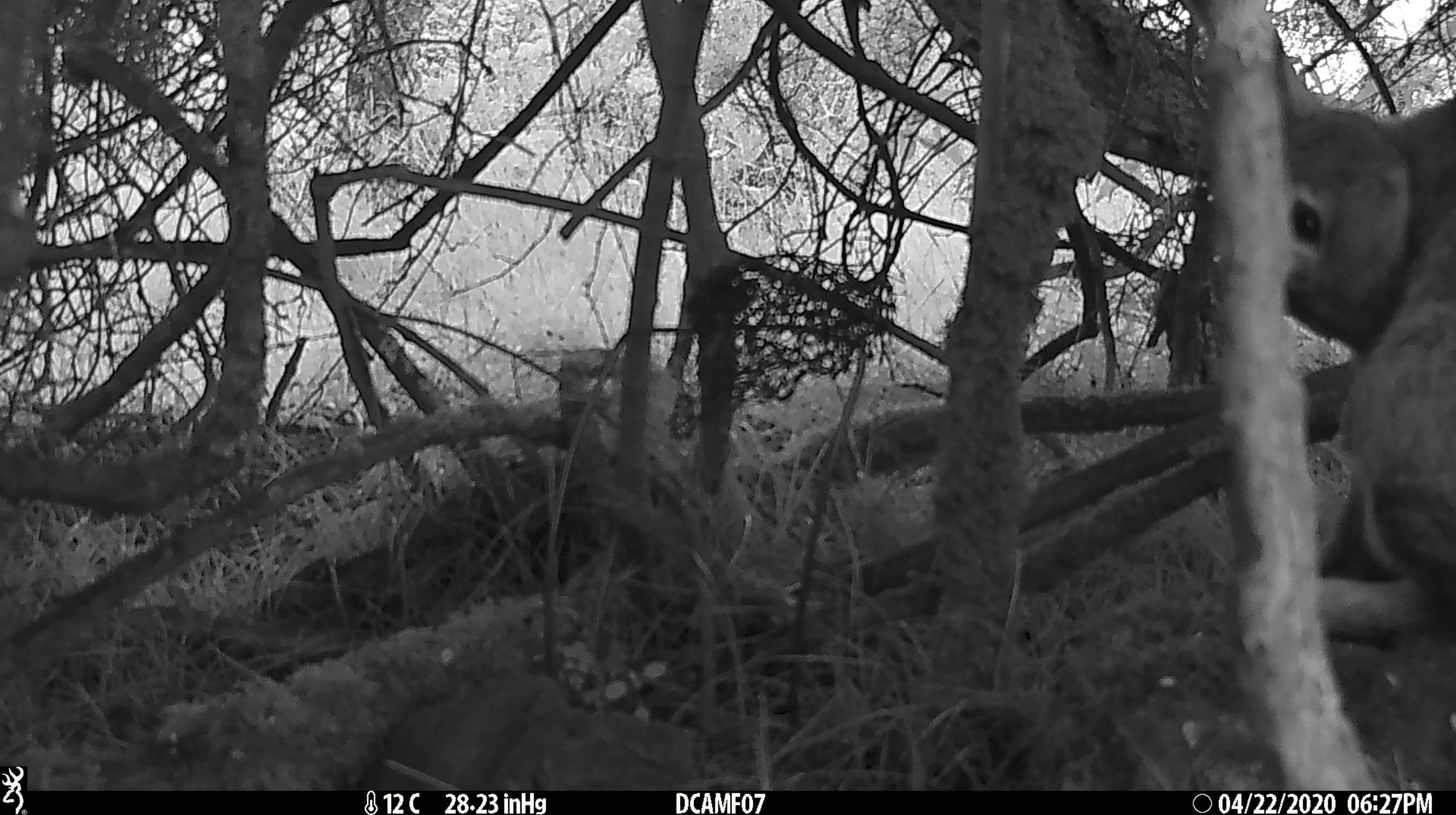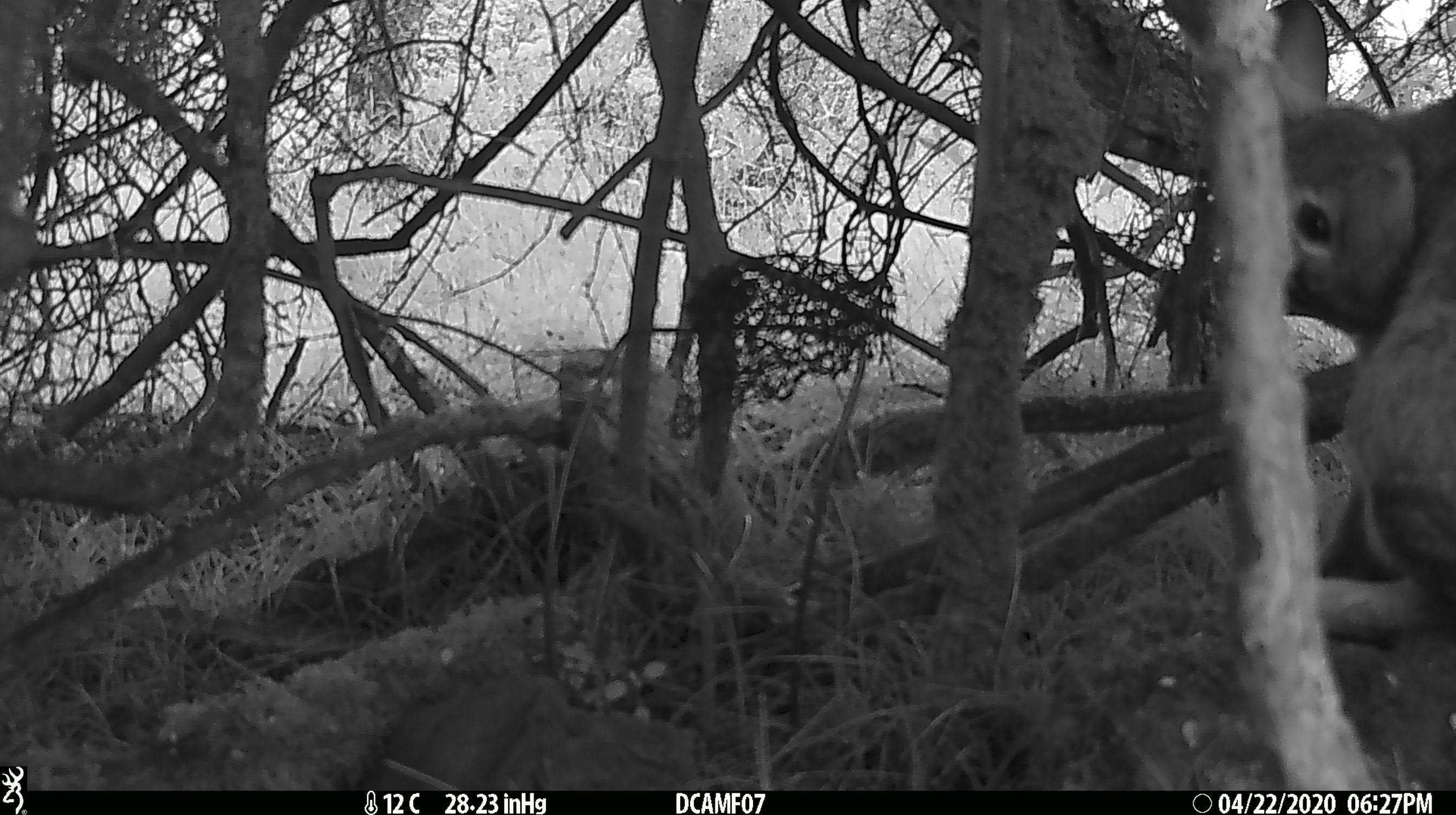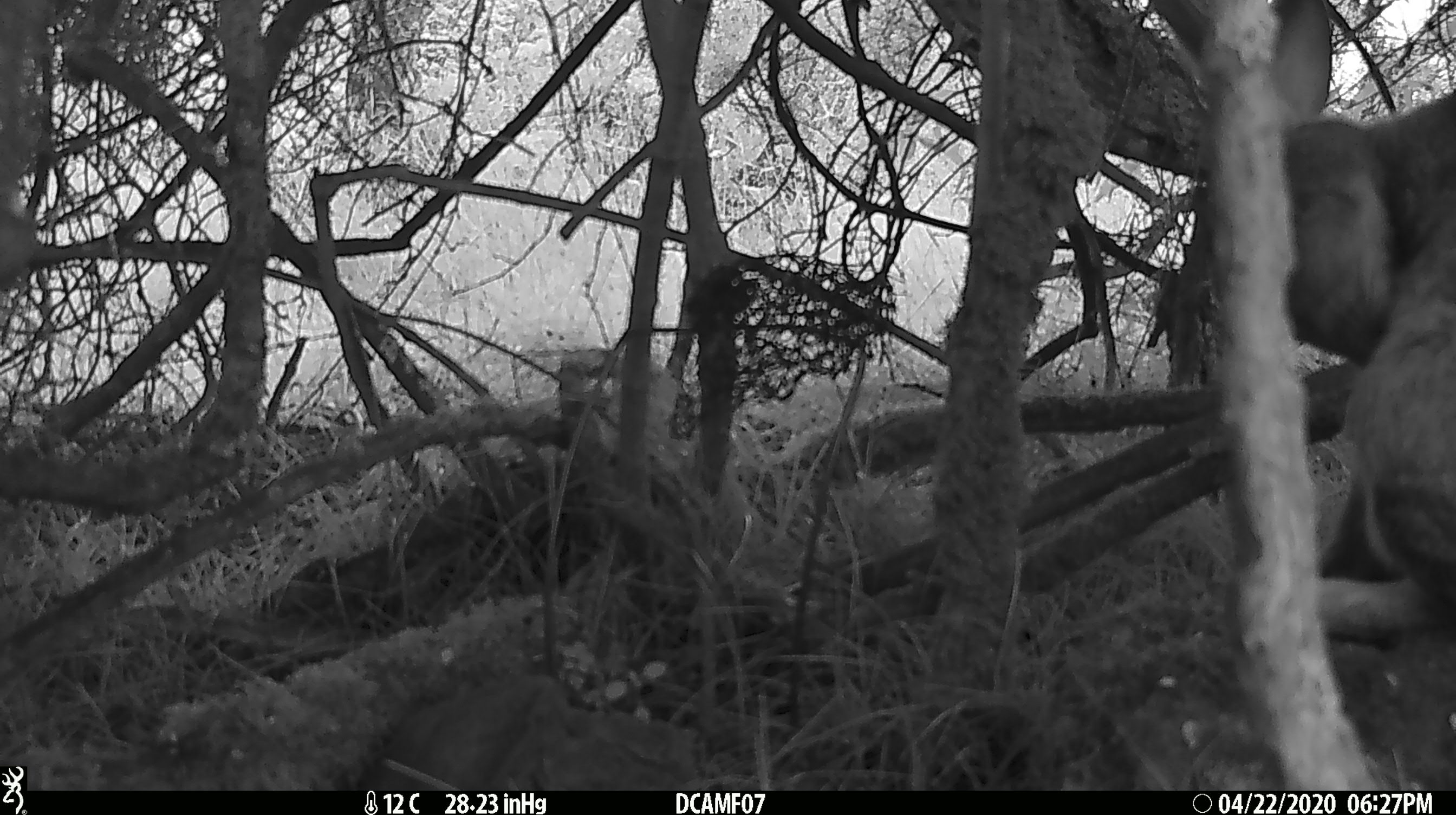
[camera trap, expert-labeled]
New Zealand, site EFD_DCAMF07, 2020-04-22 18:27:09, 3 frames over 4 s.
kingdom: Animalia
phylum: Chordata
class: Mammalia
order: Lagomorpha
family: Leporidae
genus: Oryctolagus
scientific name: Oryctolagus cuniculus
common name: european rabbit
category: rabbit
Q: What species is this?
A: Rabbit (european rabbit) (Oryctolagus cuniculus).